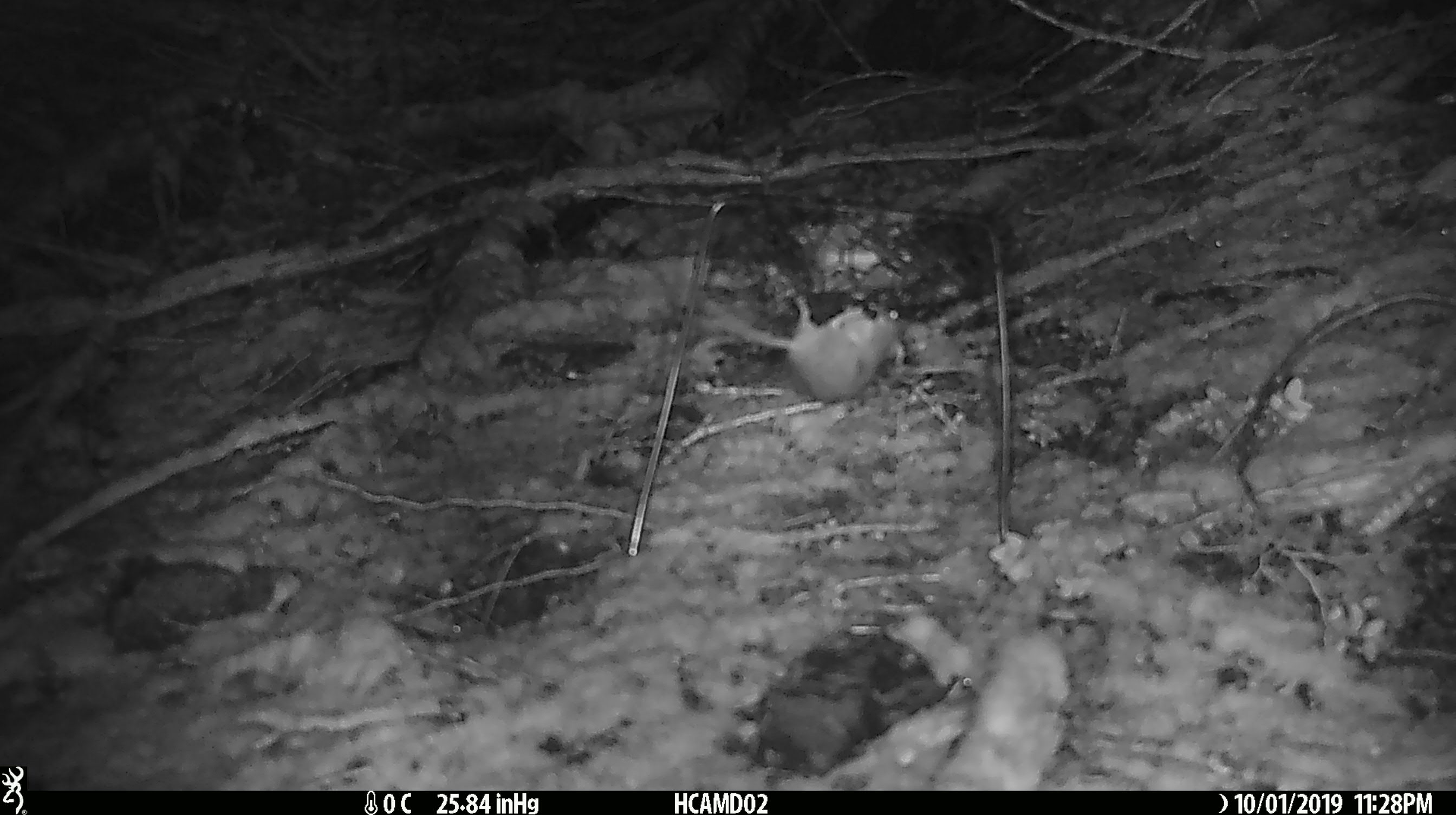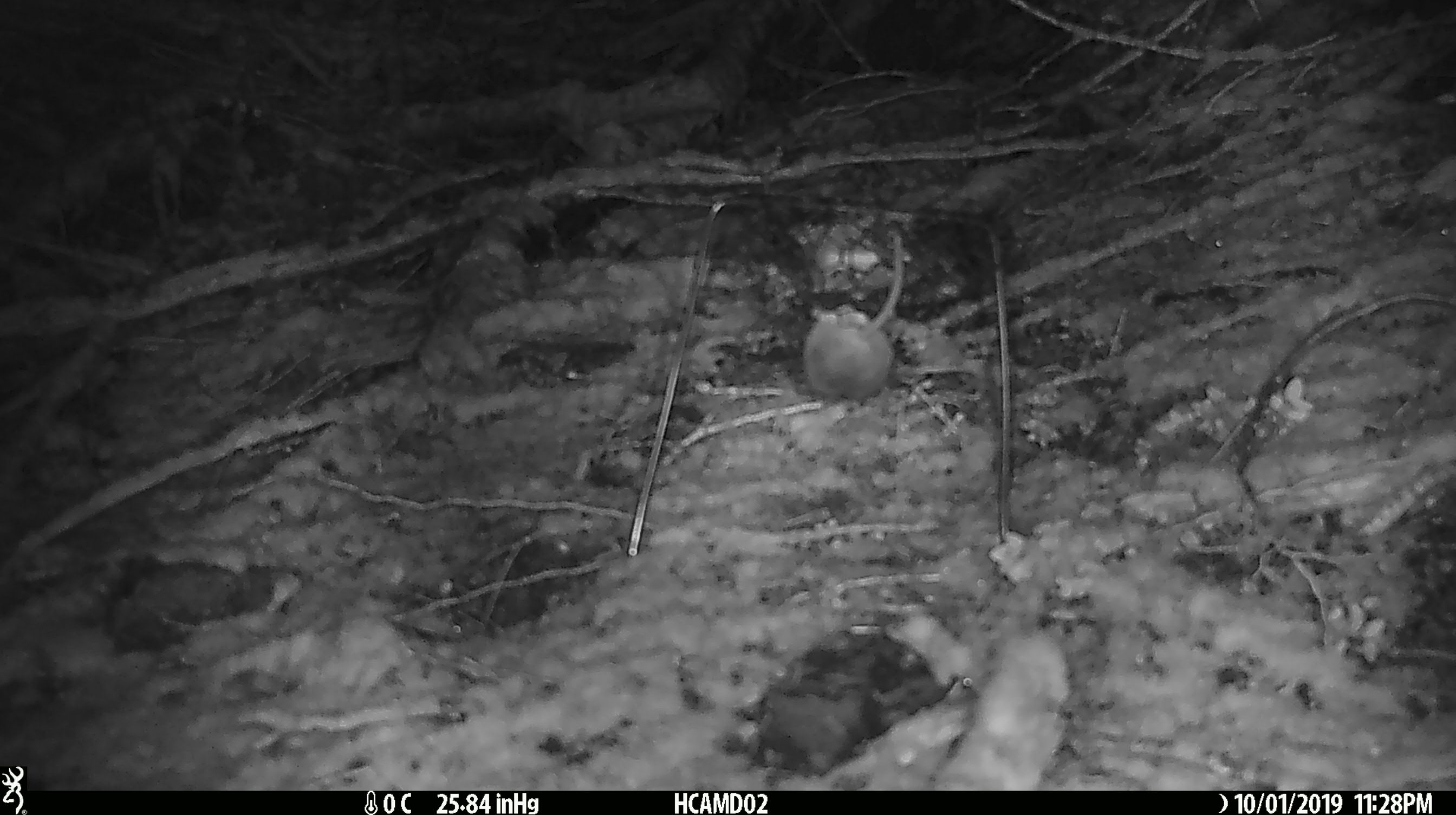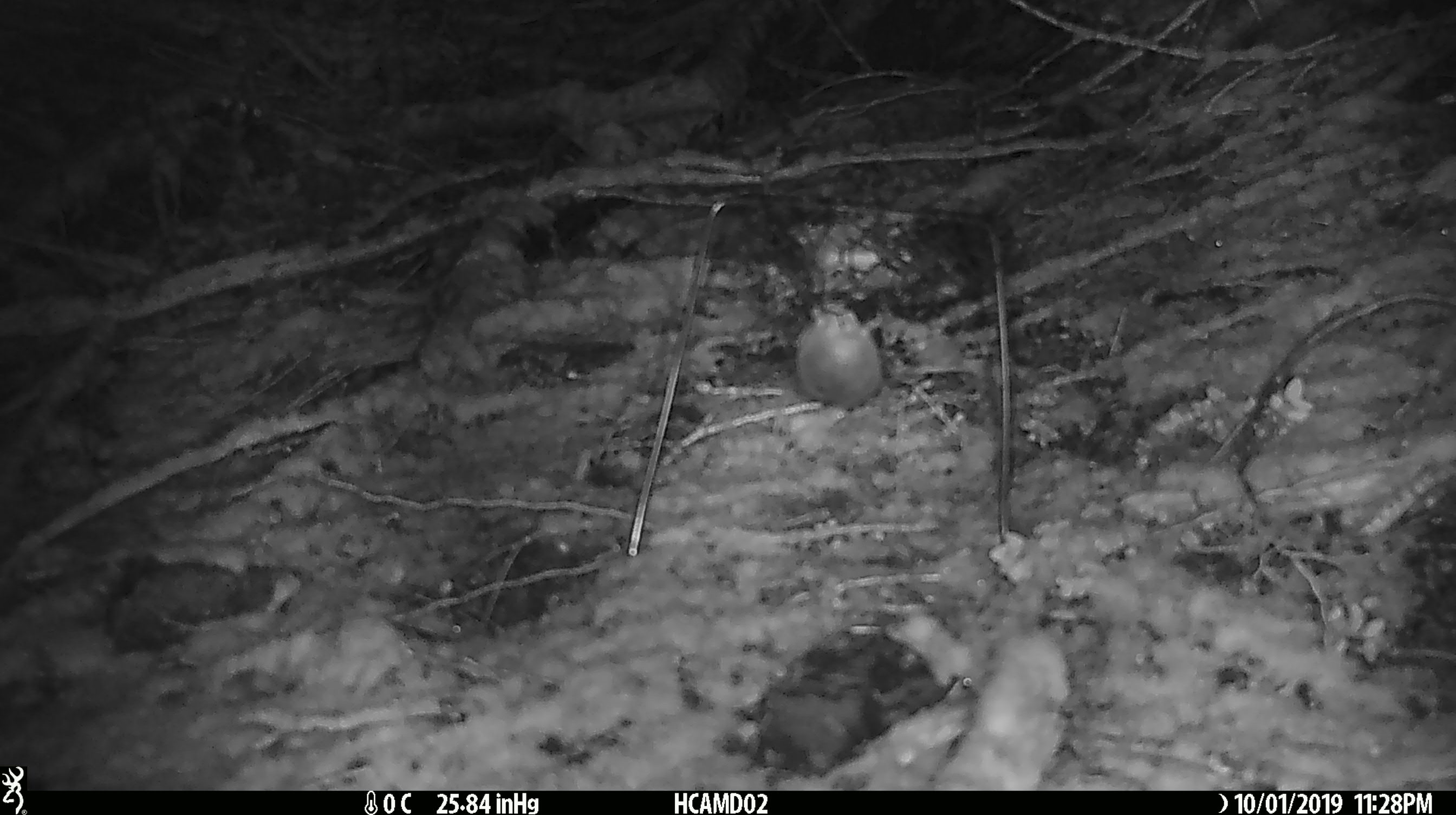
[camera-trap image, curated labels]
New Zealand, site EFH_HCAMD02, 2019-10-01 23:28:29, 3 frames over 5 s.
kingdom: Animalia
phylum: Chordata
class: Mammalia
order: Rodentia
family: Muridae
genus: Mus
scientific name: Mus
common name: mouse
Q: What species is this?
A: Mouse (Mus).